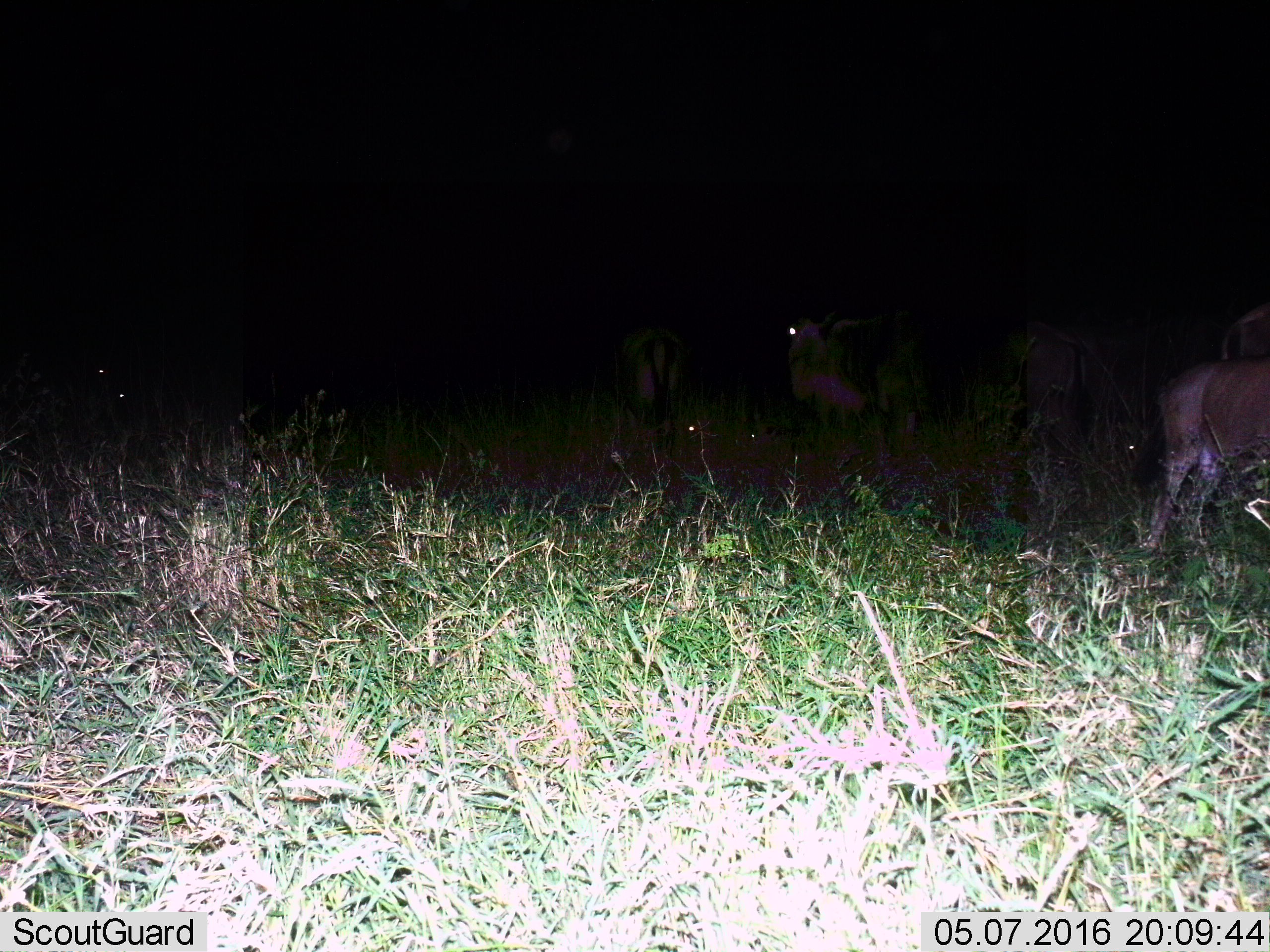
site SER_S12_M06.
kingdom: Animalia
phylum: Chordata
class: Mammalia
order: Artiodactyla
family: Bovidae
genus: Connochaetes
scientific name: Connochaetes taurinus taurinus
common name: blue wildebeest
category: wildebeestblue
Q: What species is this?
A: Wildebeestblue (blue wildebeest) (Connochaetes taurinus taurinus).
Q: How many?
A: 8.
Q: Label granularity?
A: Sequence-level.